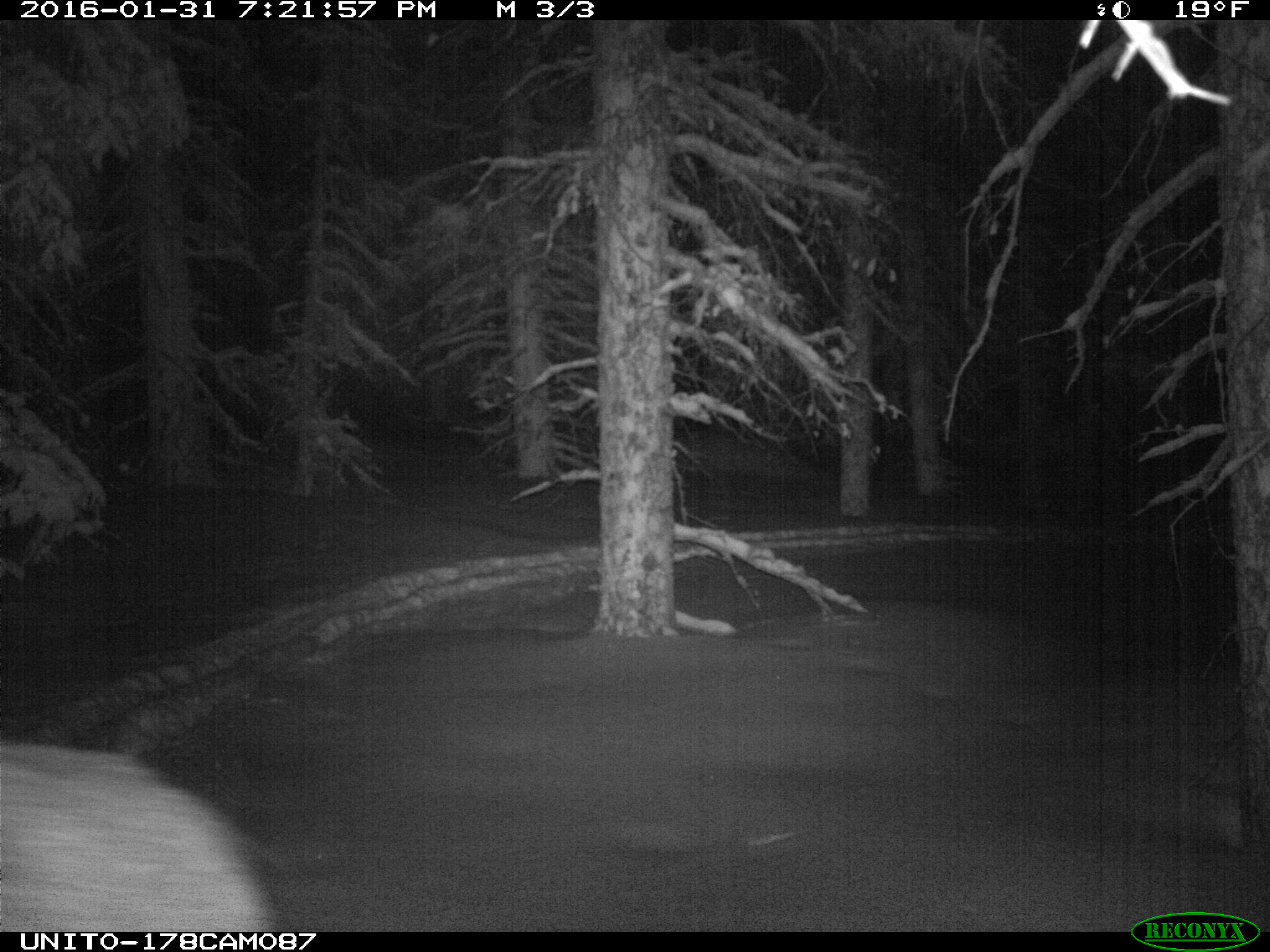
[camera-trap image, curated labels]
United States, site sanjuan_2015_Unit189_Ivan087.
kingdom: Animalia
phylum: Chordata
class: Mammalia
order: Artiodactyla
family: Cervidae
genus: Alces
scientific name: Alces alces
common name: moose